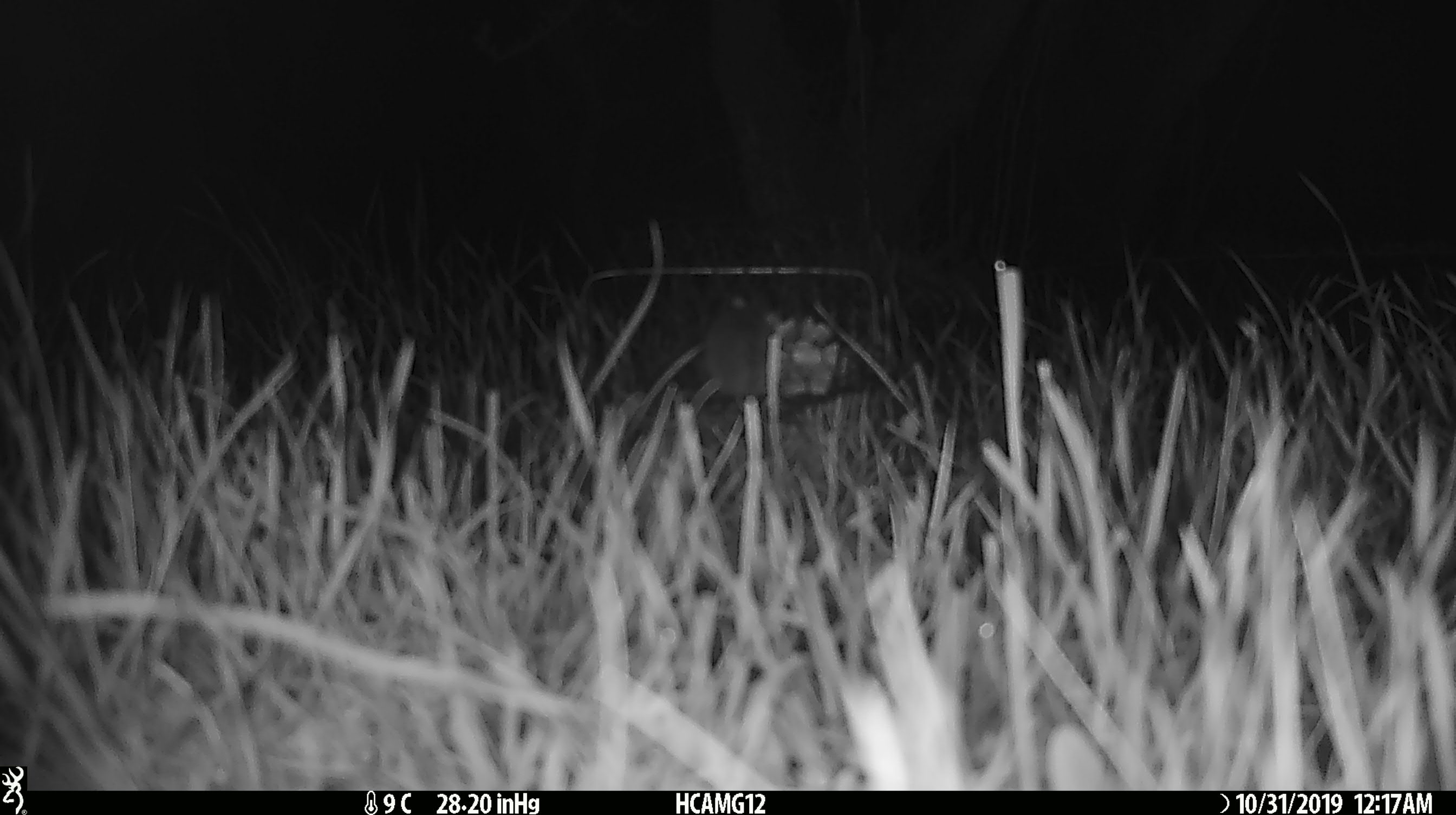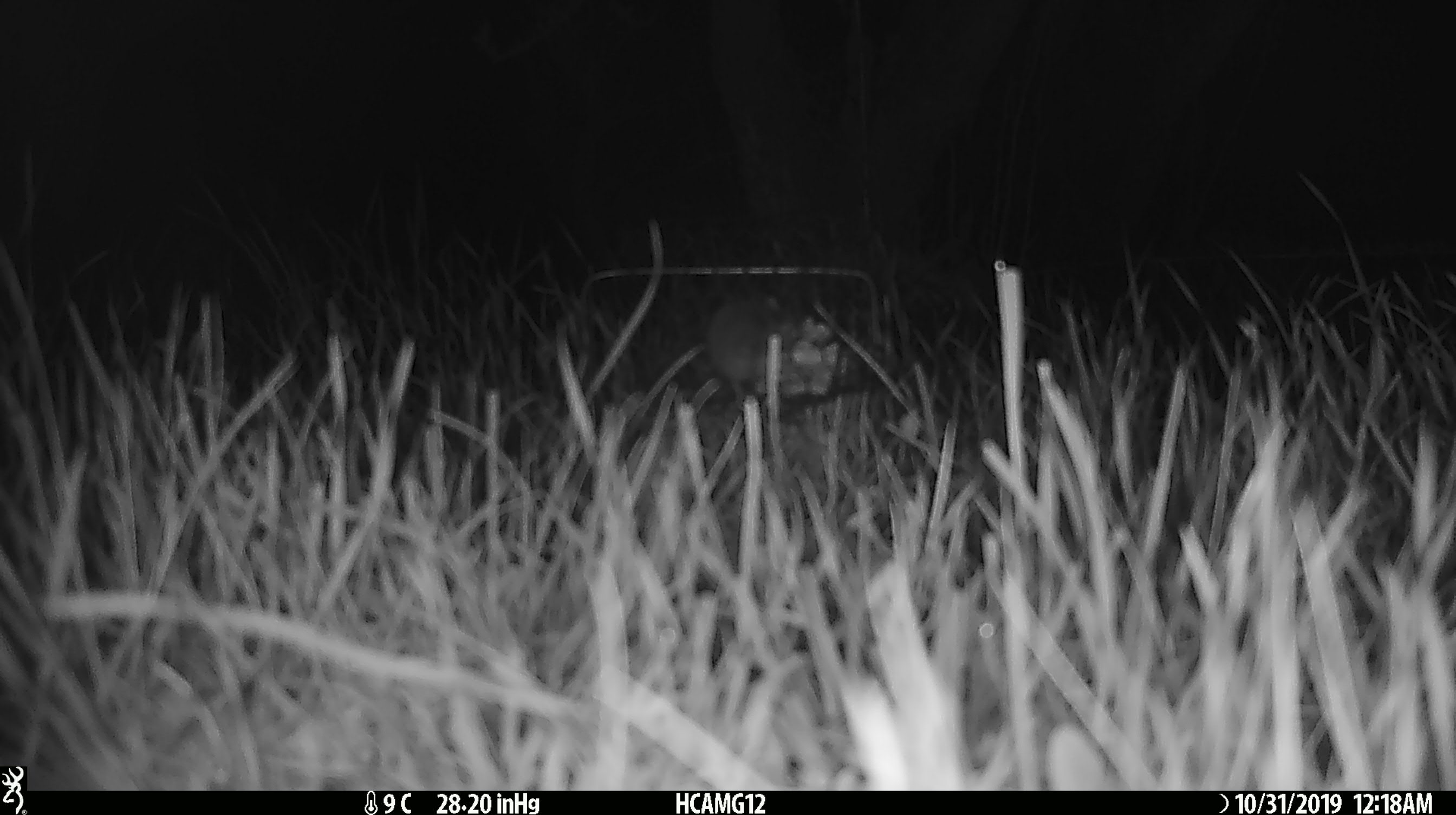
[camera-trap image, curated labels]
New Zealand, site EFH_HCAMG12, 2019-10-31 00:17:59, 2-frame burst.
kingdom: Animalia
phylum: Chordata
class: Mammalia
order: Rodentia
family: Muridae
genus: Mus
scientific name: Mus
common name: mouse